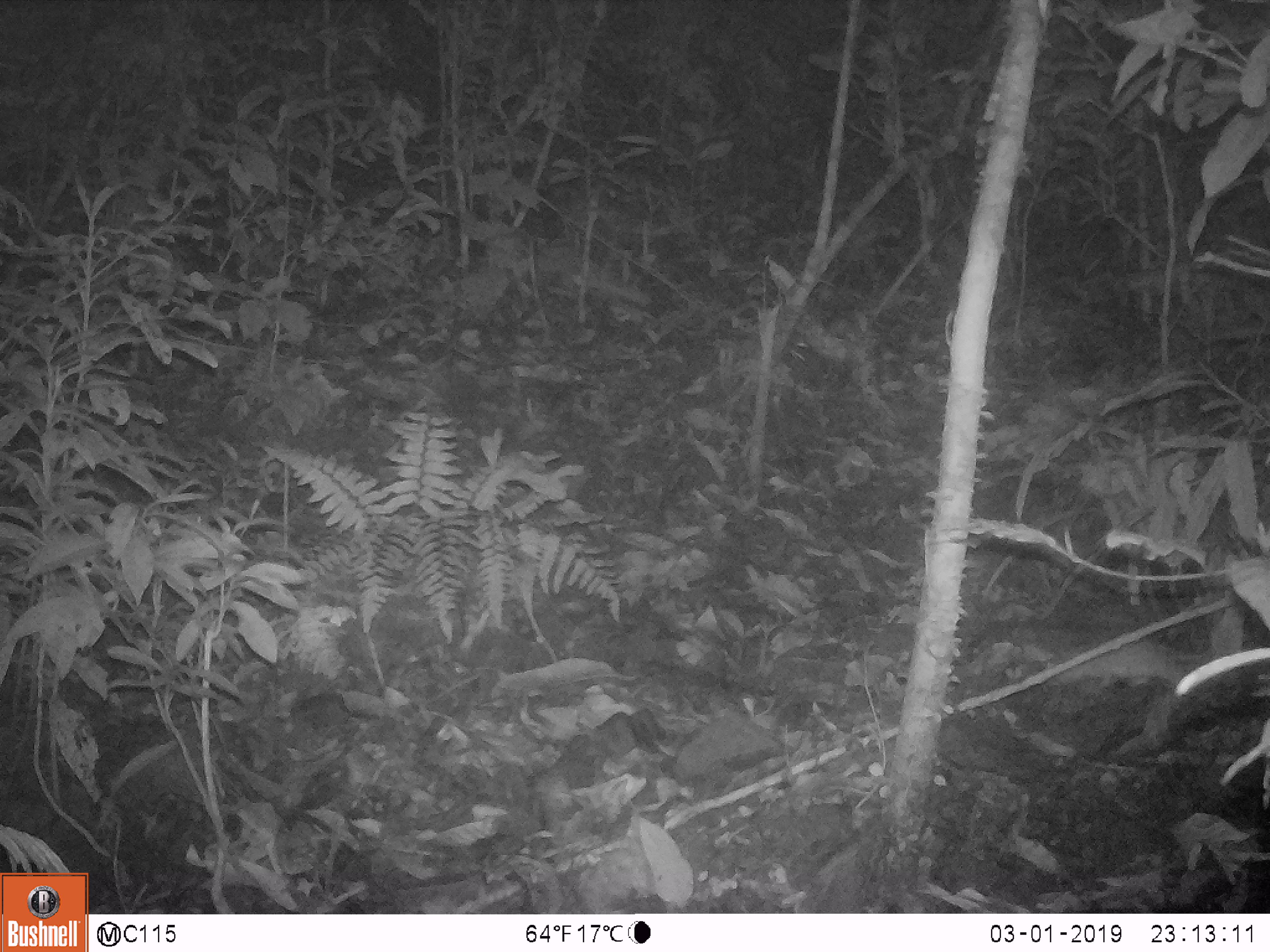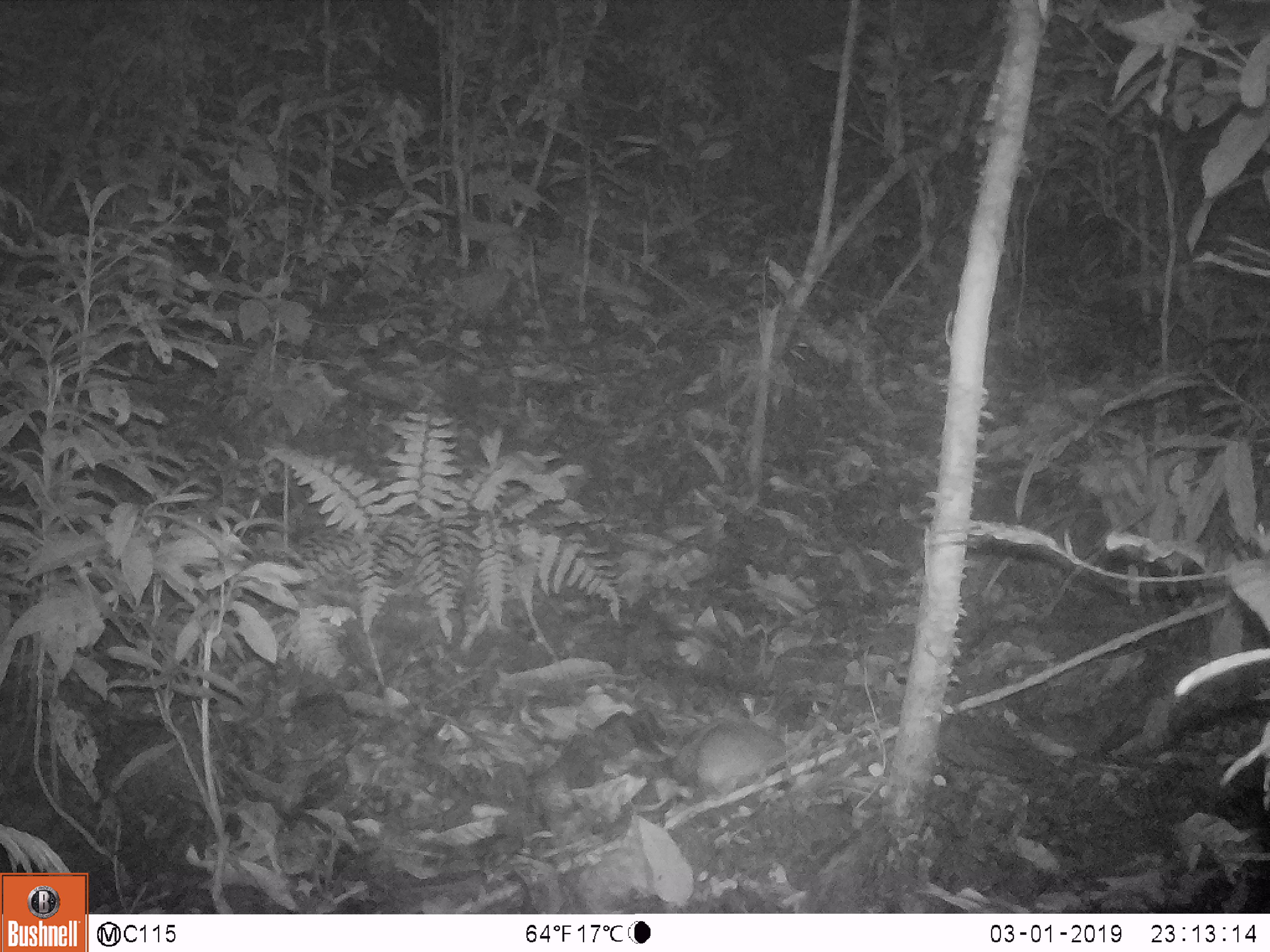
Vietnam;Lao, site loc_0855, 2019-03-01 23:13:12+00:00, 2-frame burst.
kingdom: Animalia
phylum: Chordata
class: Mammalia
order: Rodentia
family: Muridae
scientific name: Muridae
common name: old-world mice and rats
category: unidentified murid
Unidentified murid (old-world mice and rats) (Muridae). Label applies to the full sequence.